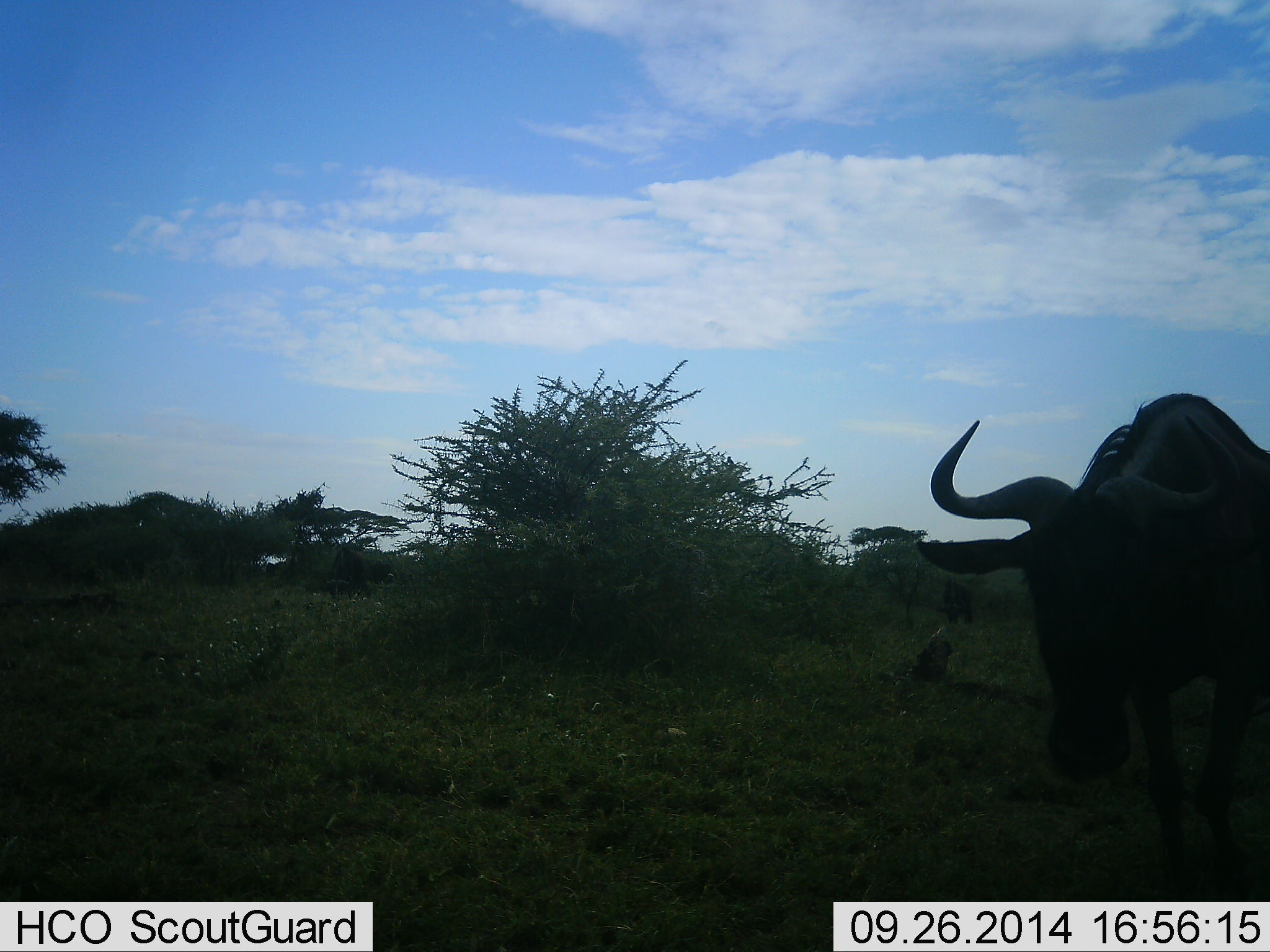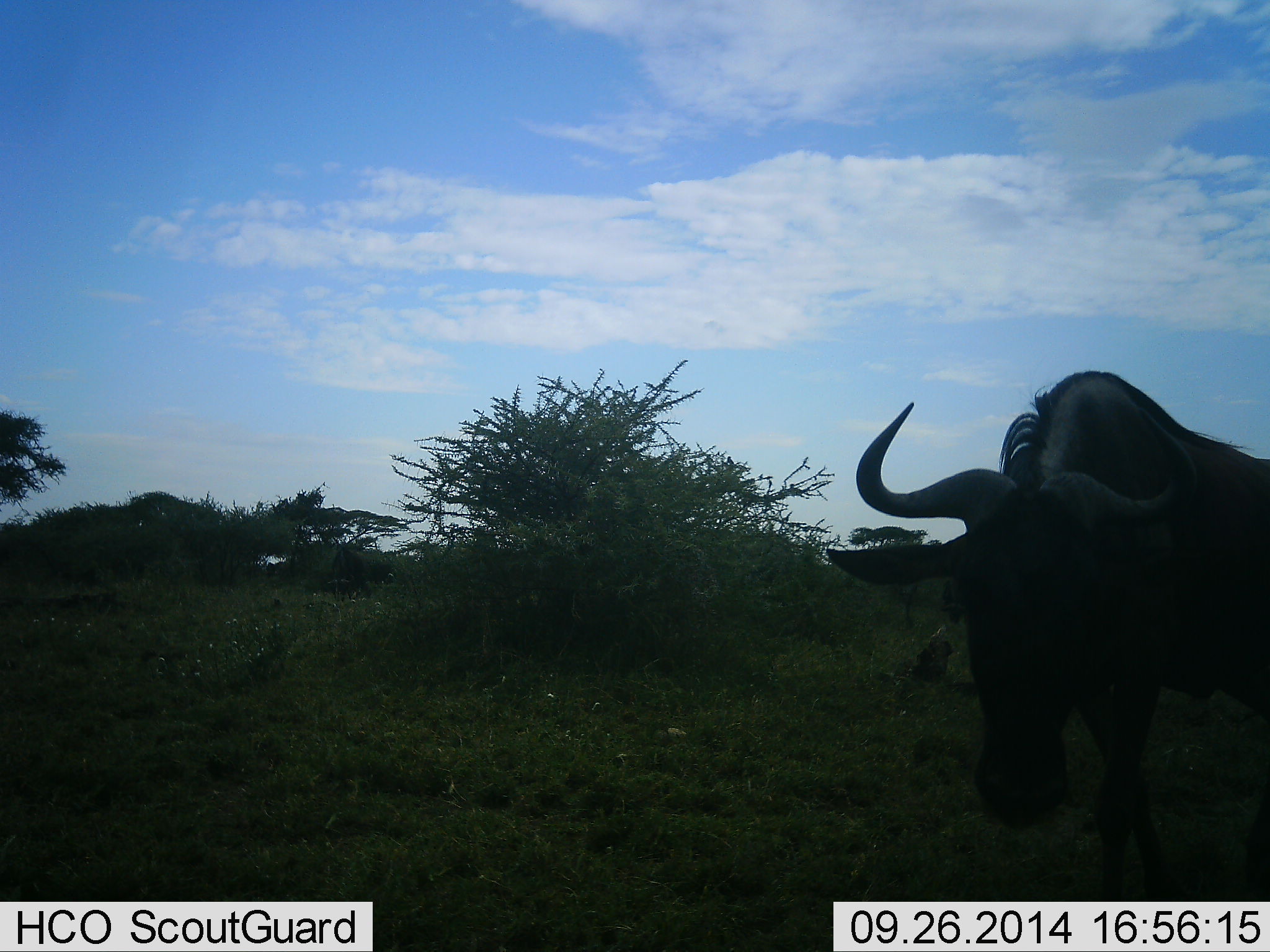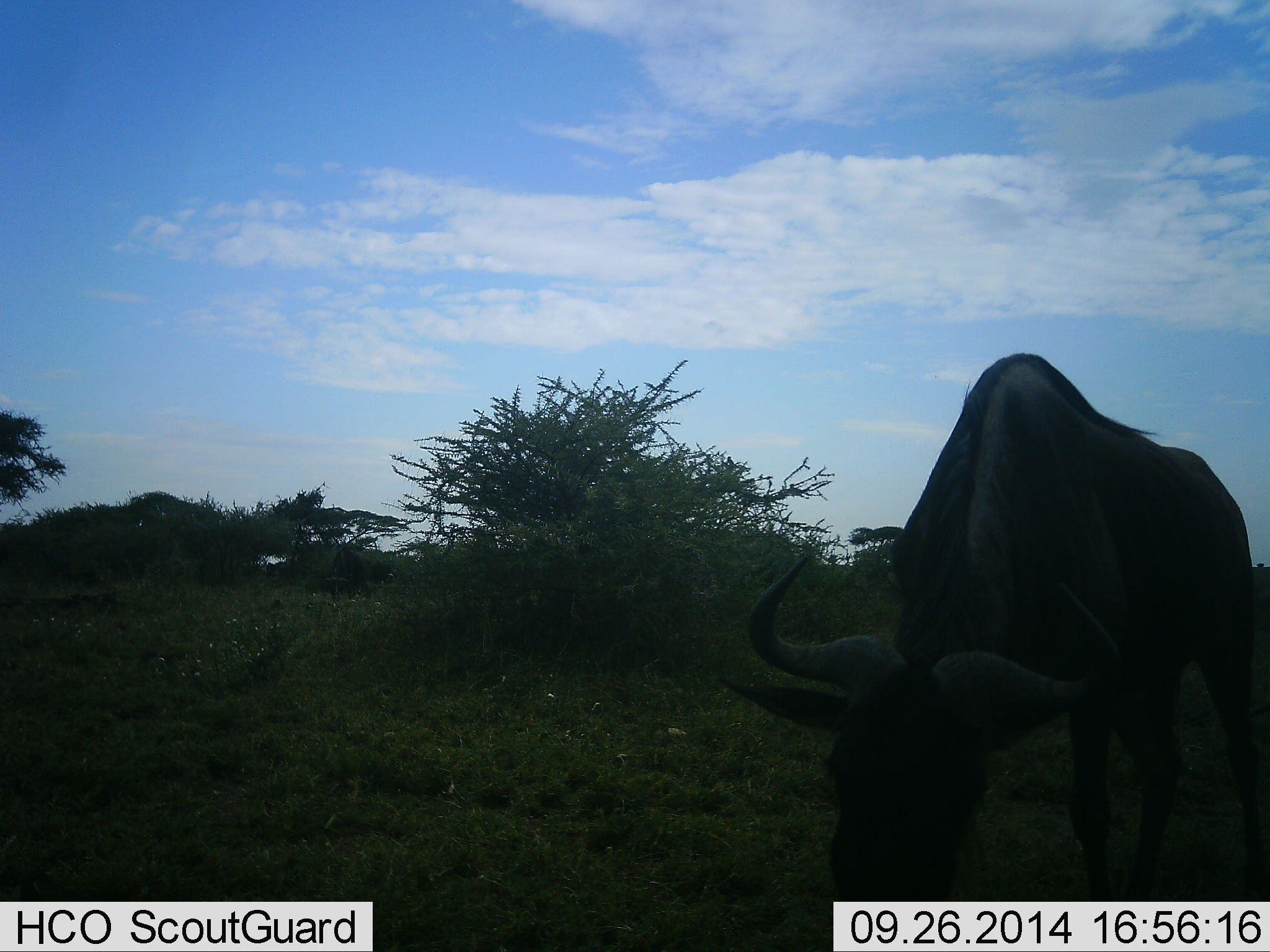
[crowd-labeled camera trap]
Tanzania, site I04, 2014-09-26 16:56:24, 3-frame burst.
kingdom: Animalia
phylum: Chordata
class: Mammalia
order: Artiodactyla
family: Bovidae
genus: Connochaetes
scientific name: Connochaetes taurinus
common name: blue wildebeest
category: wildebeest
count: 1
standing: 30%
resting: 0%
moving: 80%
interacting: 0%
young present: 0%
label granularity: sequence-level